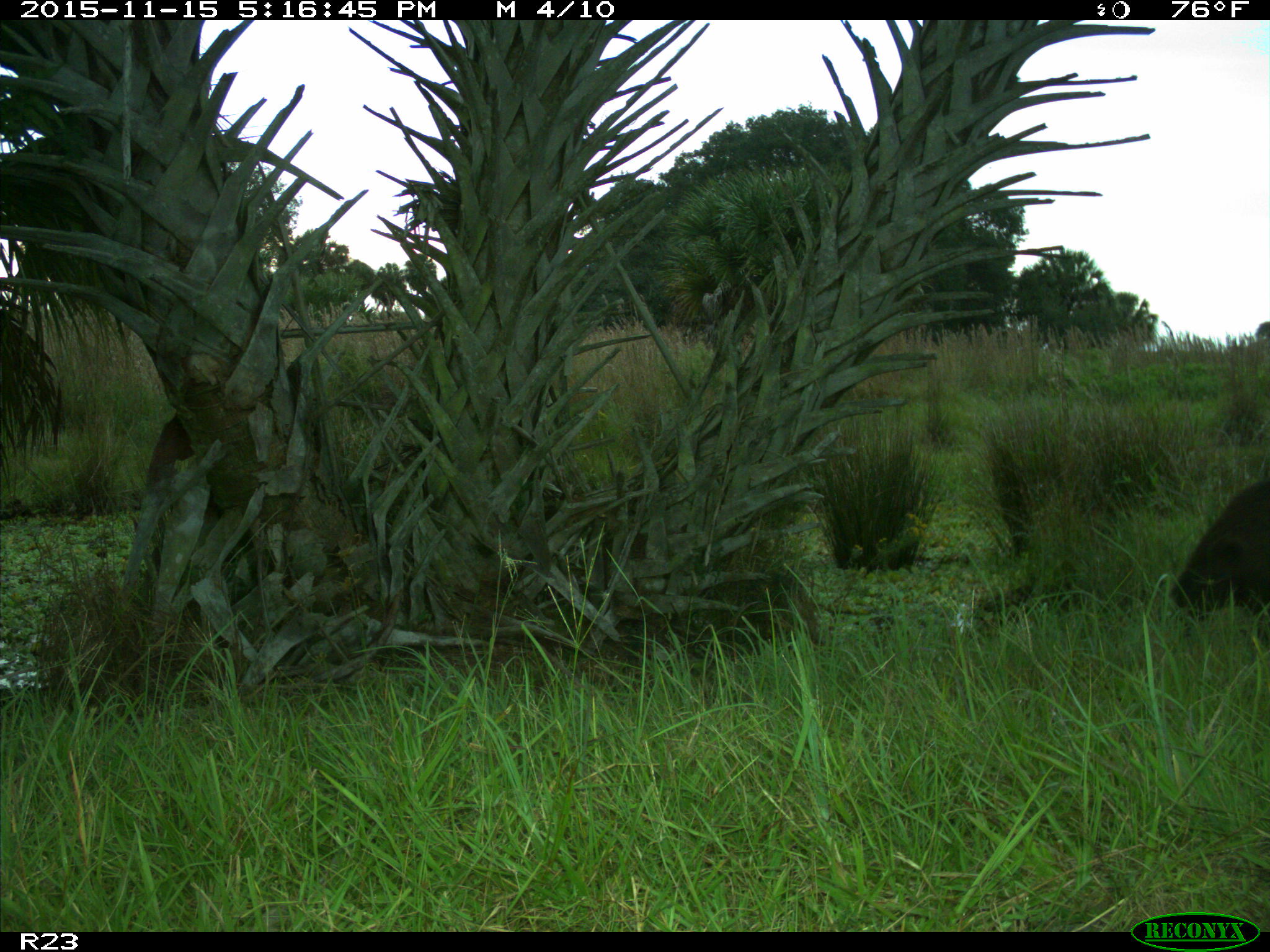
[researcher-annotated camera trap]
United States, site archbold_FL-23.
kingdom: Animalia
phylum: Chordata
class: Mammalia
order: Artiodactyla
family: Suidae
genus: Sus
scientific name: Sus scrofa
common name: wild boar